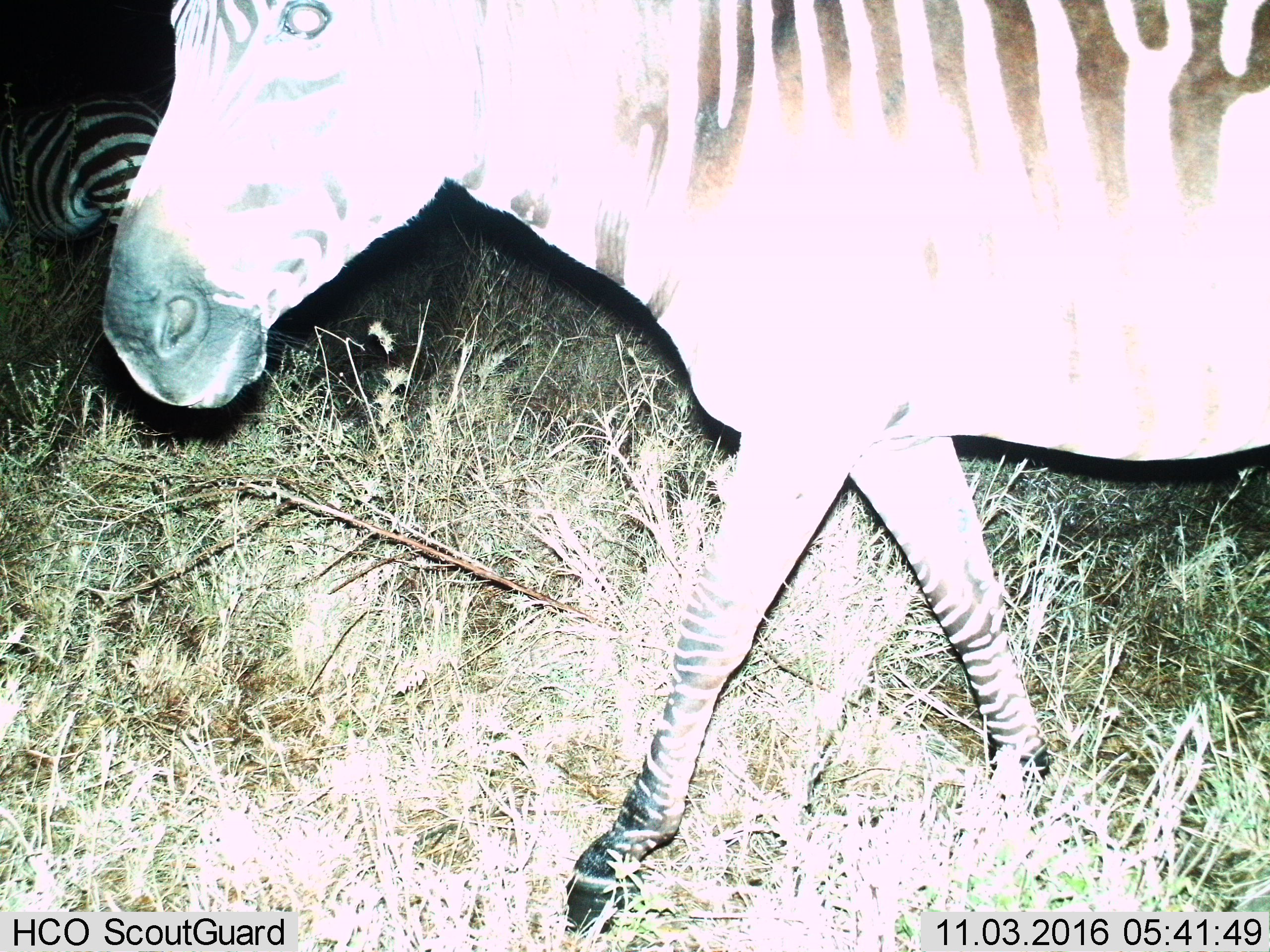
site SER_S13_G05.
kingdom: Animalia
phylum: Chordata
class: Mammalia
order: Perissodactyla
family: Equidae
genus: Equus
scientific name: Equus quagga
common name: plains zebra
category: zebraplains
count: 2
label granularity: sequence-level